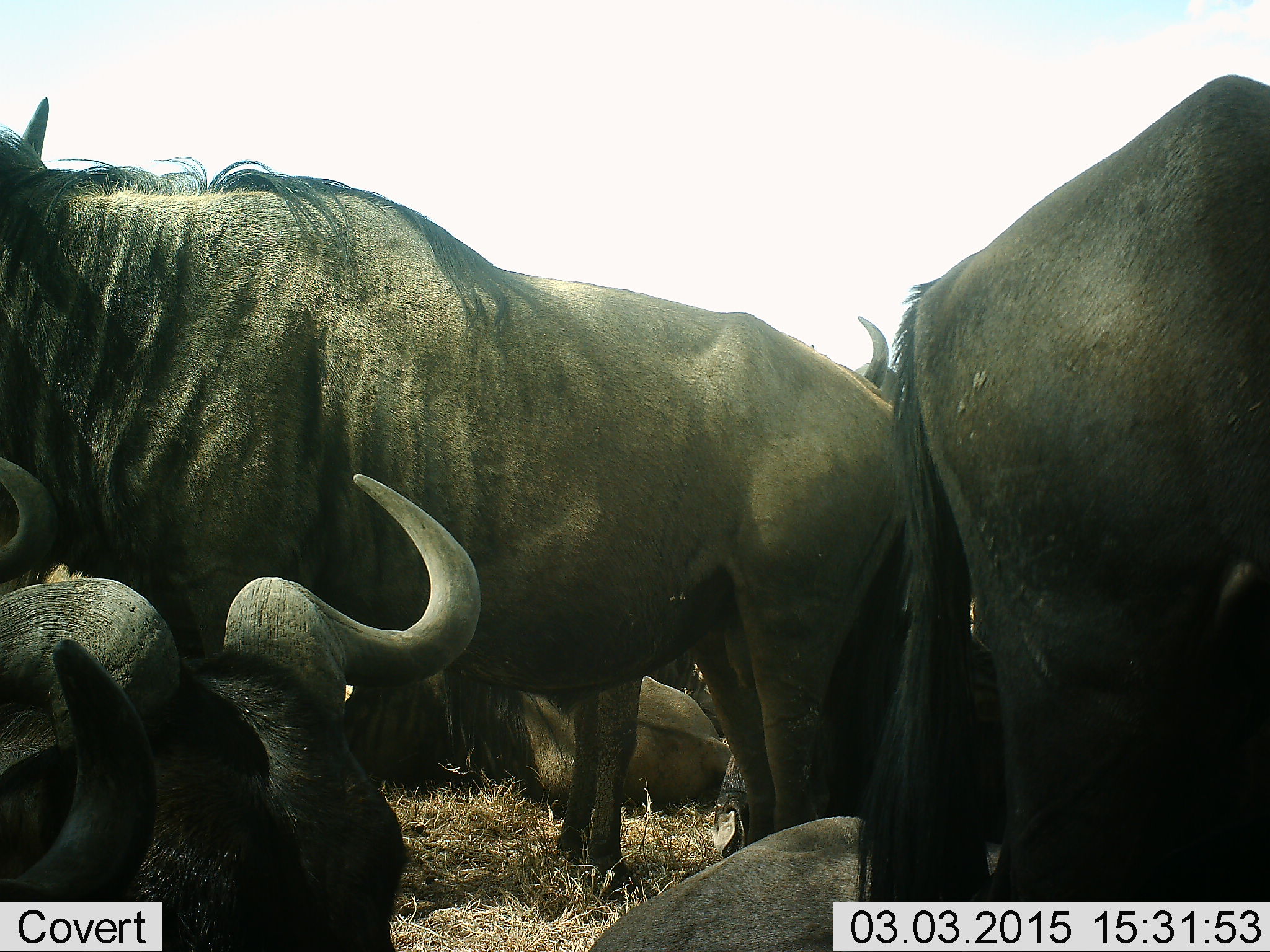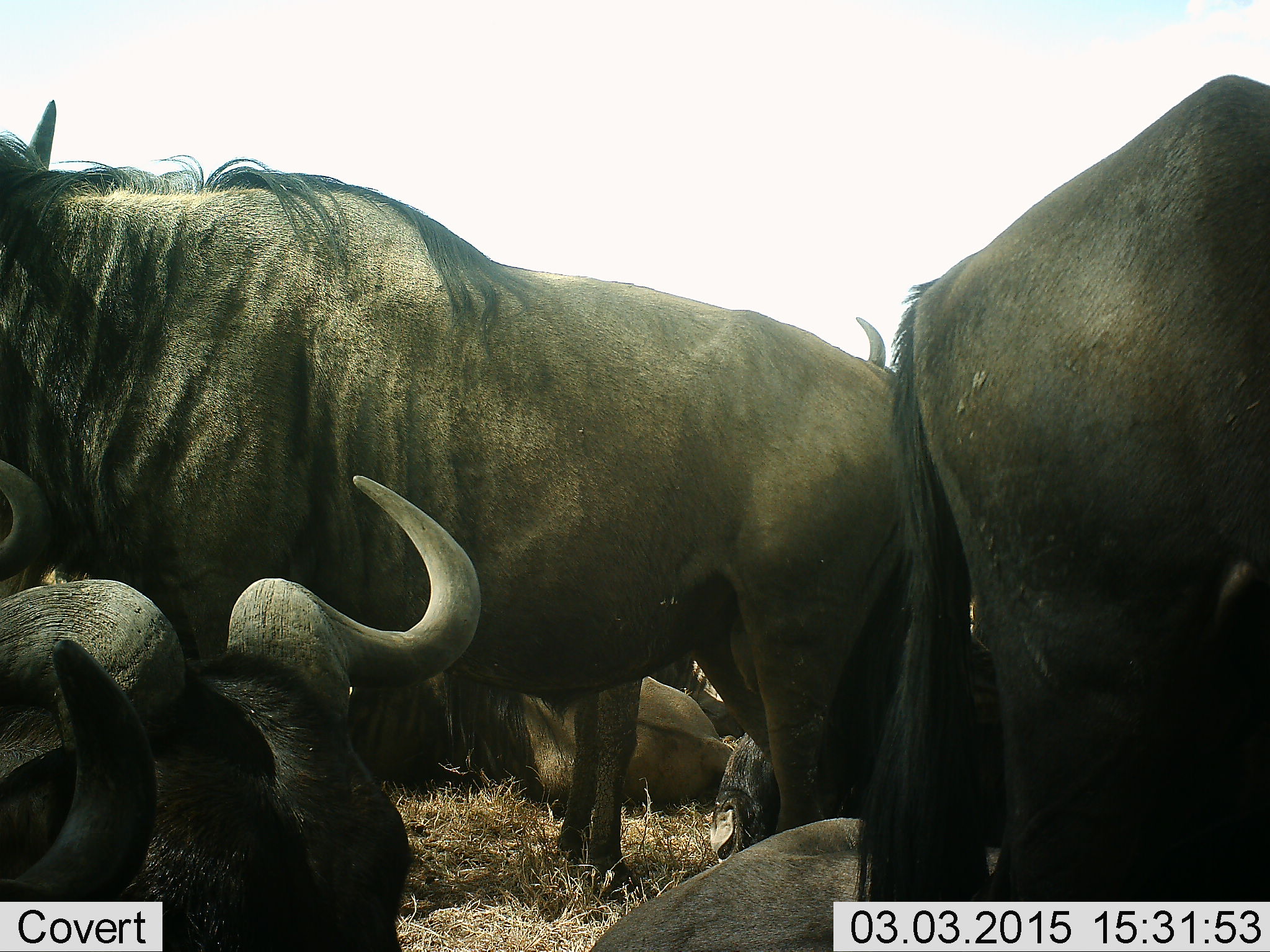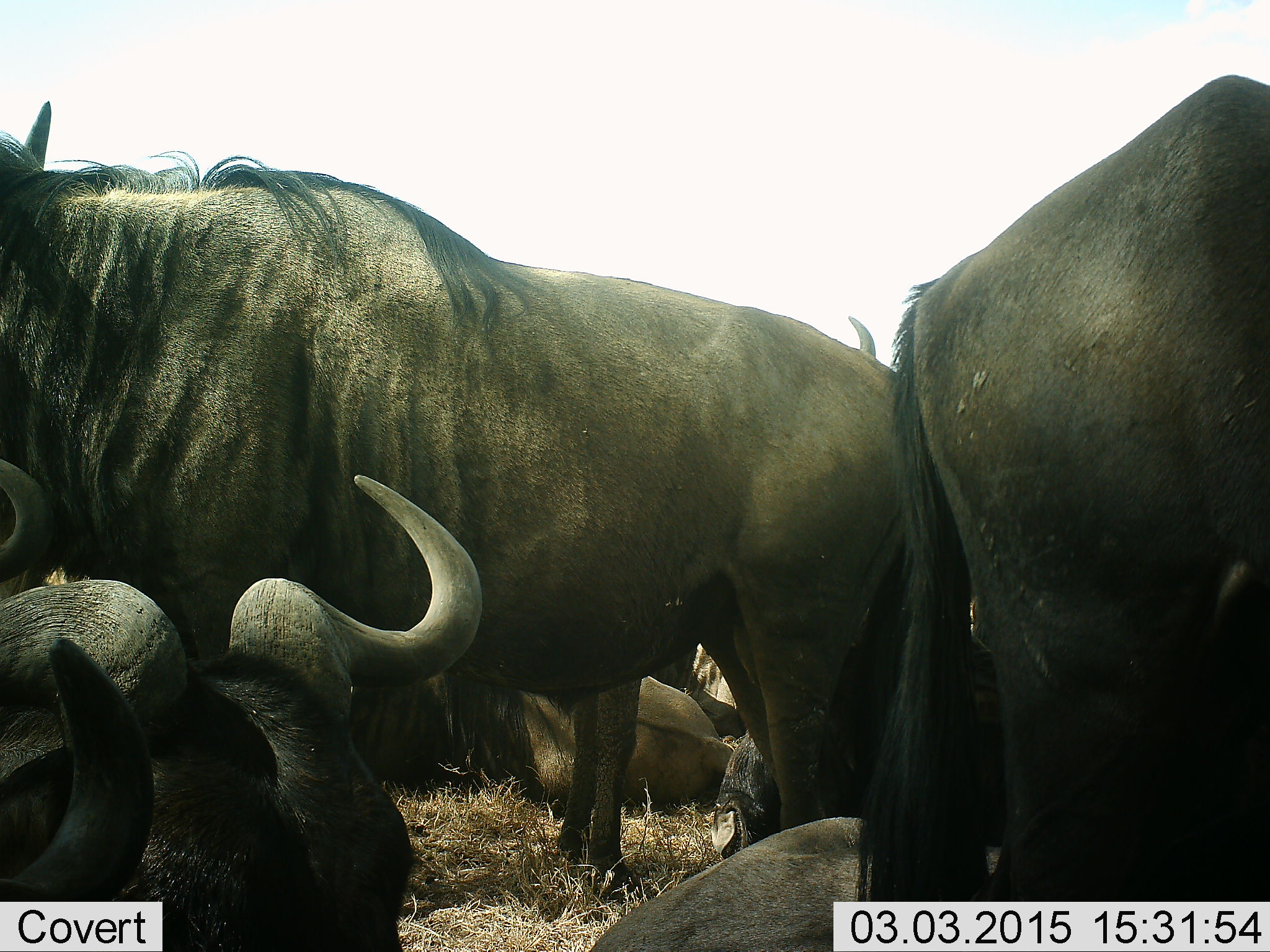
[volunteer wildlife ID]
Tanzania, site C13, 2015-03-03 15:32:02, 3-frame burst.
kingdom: Animalia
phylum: Chordata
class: Mammalia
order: Artiodactyla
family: Bovidae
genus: Connochaetes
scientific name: Connochaetes taurinus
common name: blue wildebeest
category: wildebeest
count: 10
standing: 70%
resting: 90%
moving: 20%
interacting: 30%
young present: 0%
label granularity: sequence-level